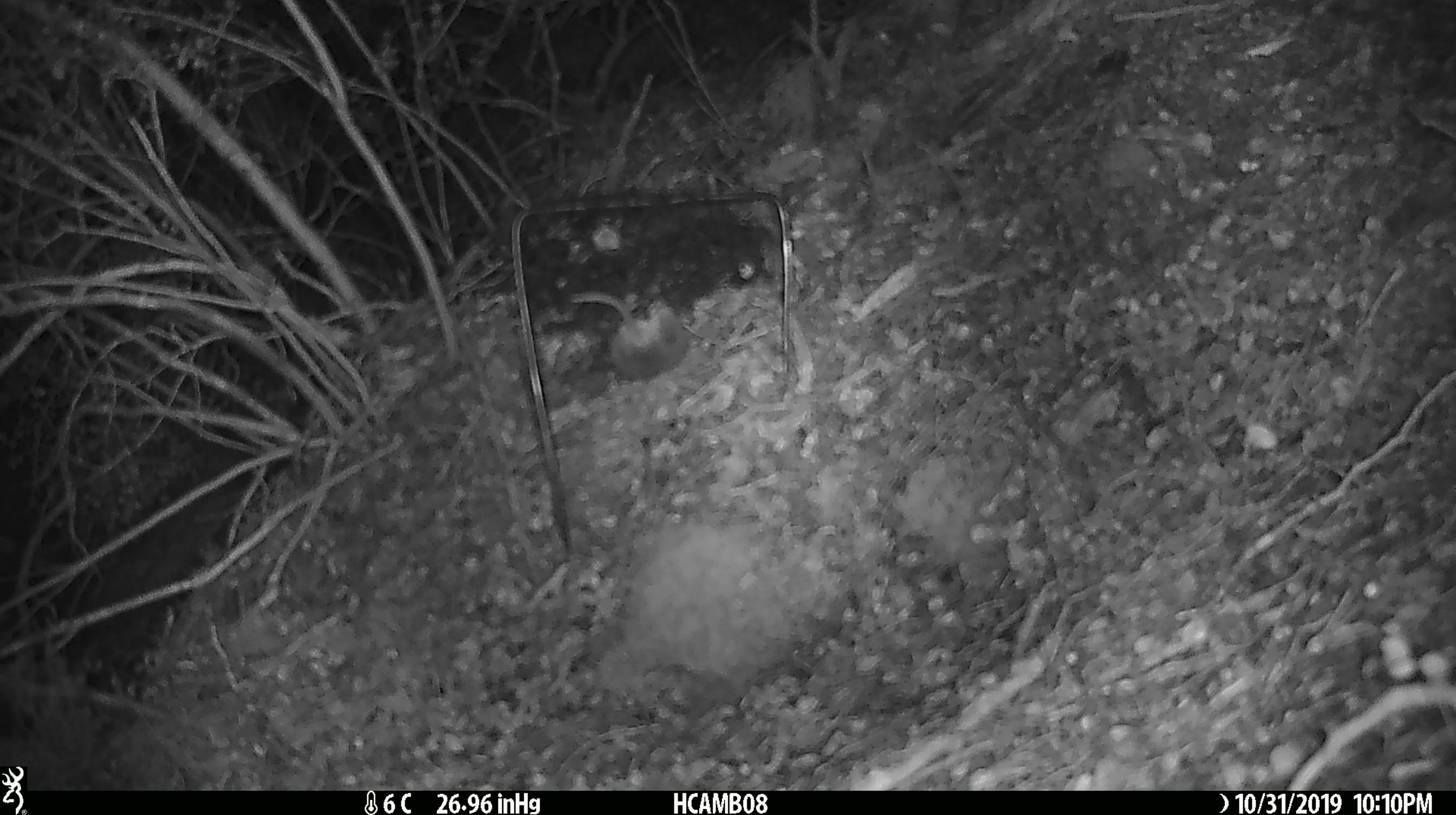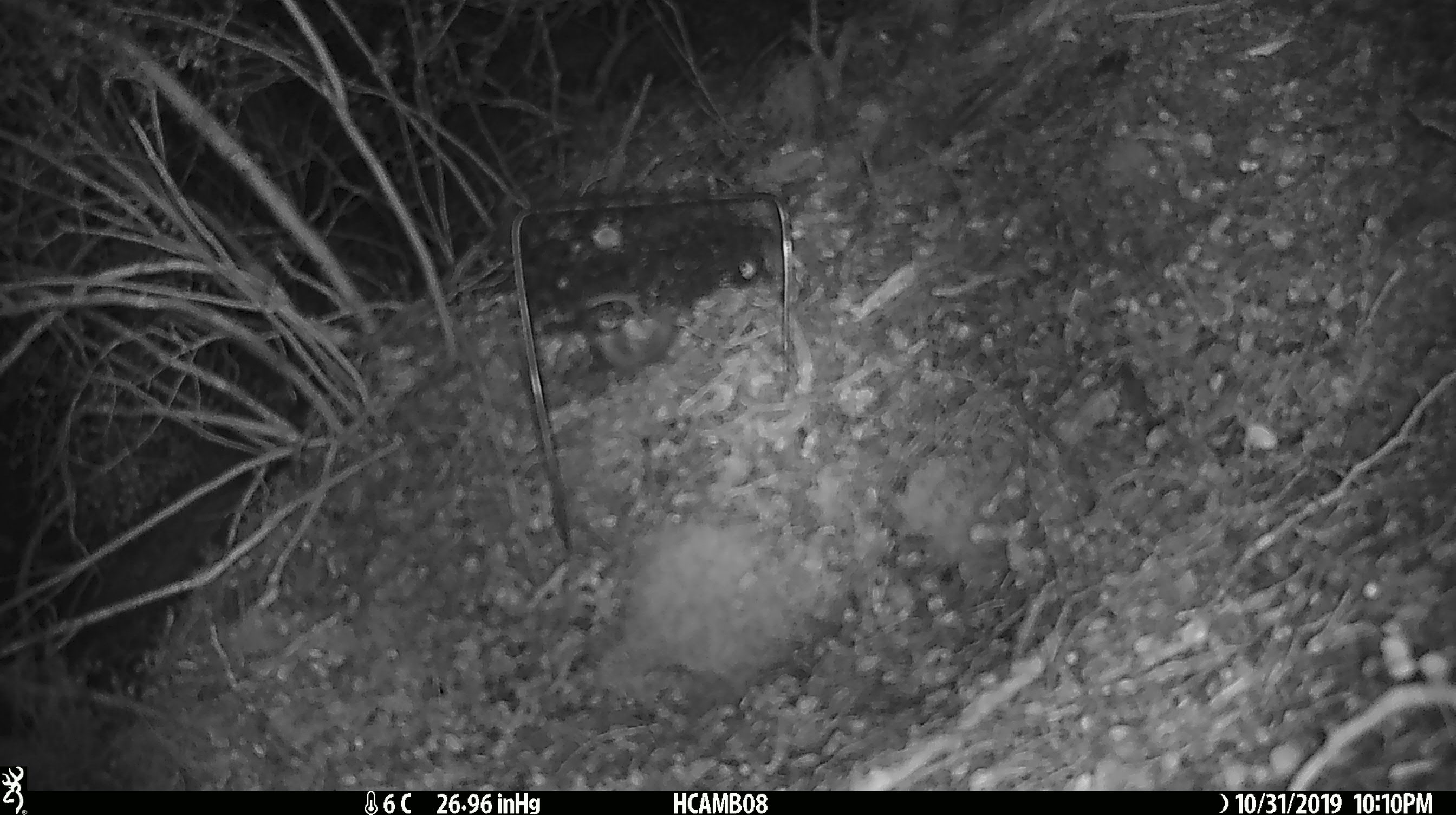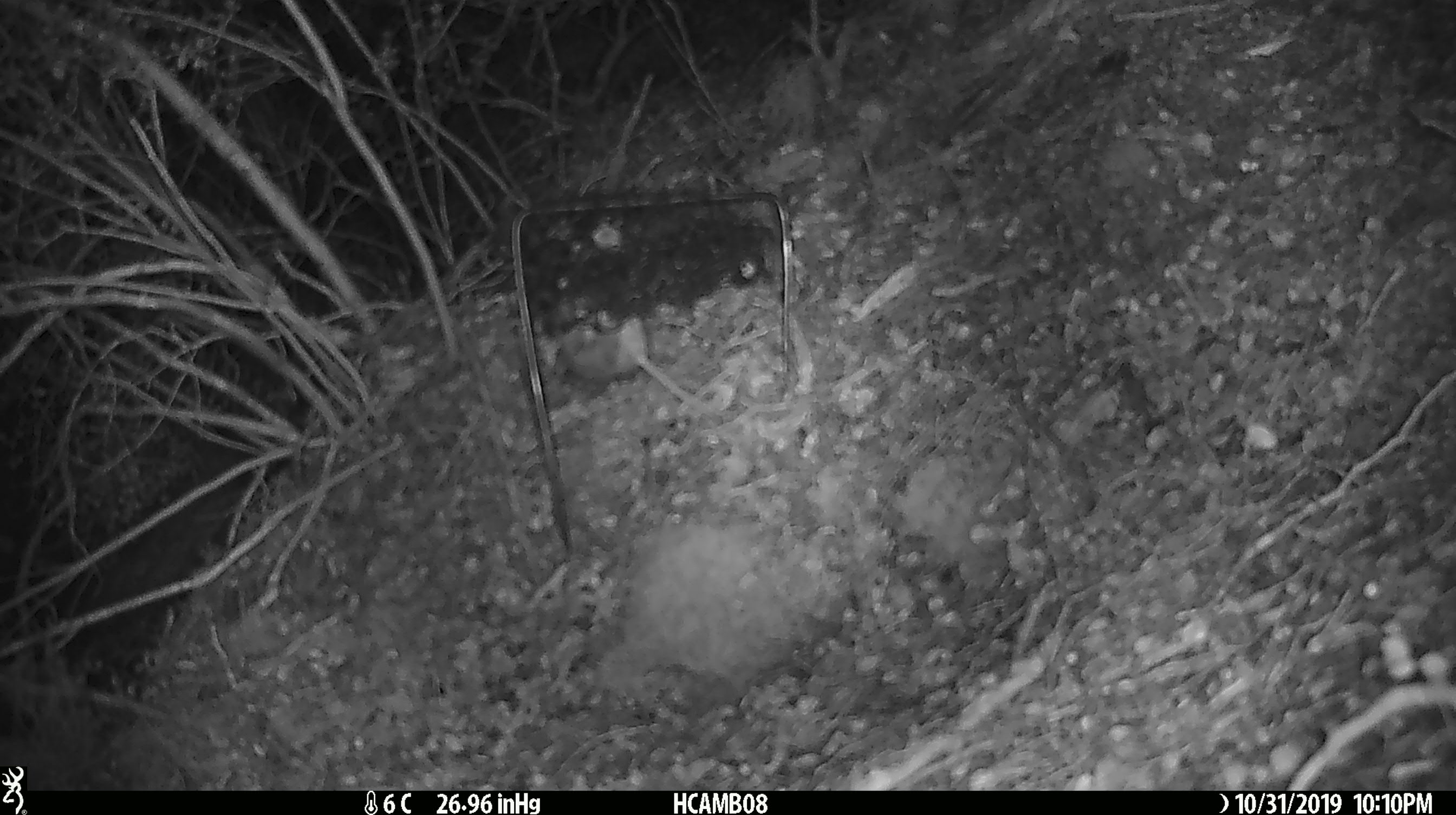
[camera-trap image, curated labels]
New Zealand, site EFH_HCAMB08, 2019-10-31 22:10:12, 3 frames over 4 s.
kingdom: Animalia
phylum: Chordata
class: Mammalia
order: Rodentia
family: Muridae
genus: Mus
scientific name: Mus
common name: mouse